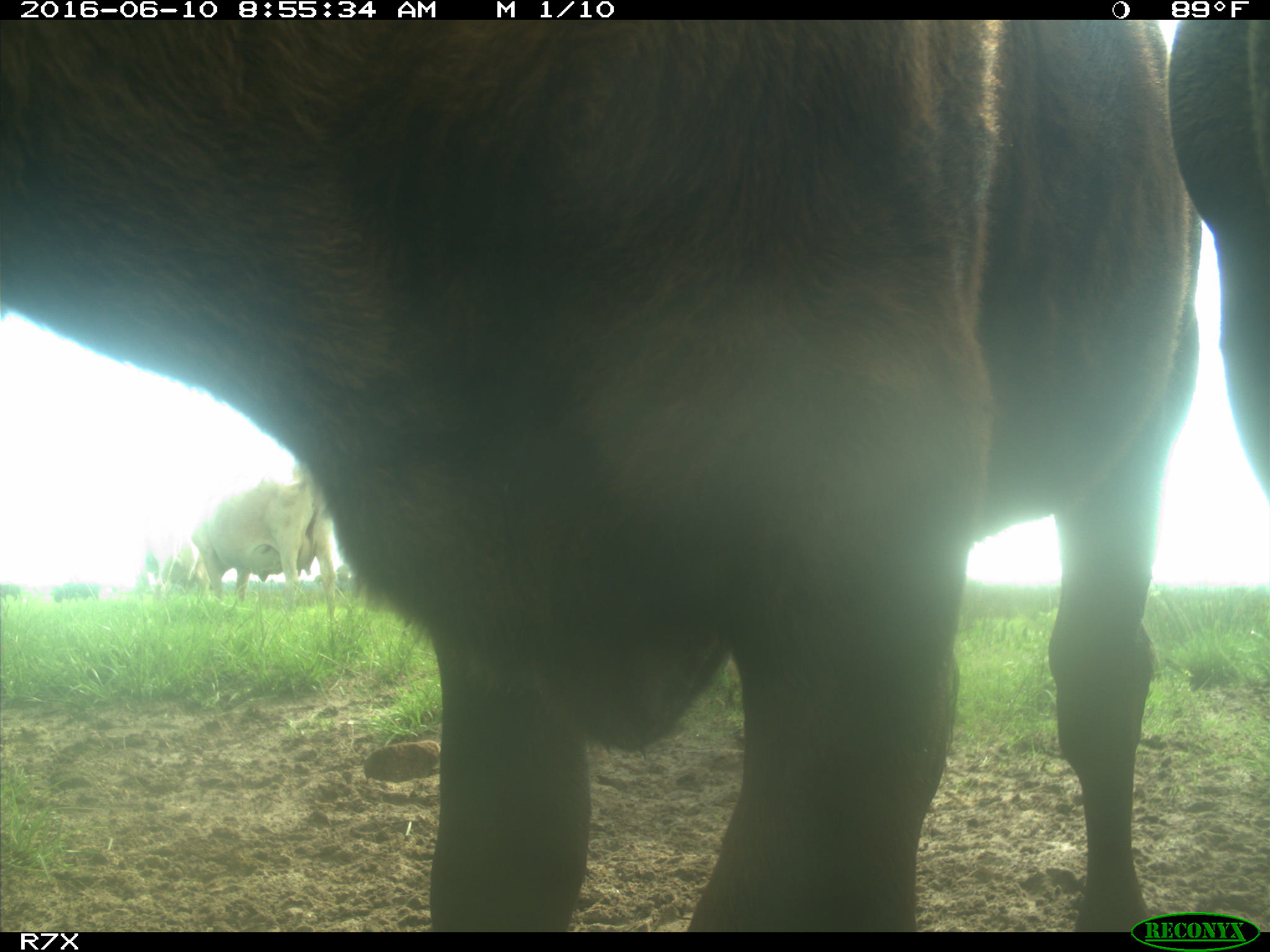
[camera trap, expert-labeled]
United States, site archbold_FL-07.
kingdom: Animalia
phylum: Chordata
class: Mammalia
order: Artiodactyla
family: Bovidae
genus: Bos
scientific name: Bos taurus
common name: domestic cow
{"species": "Bos taurus (domestic cow)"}